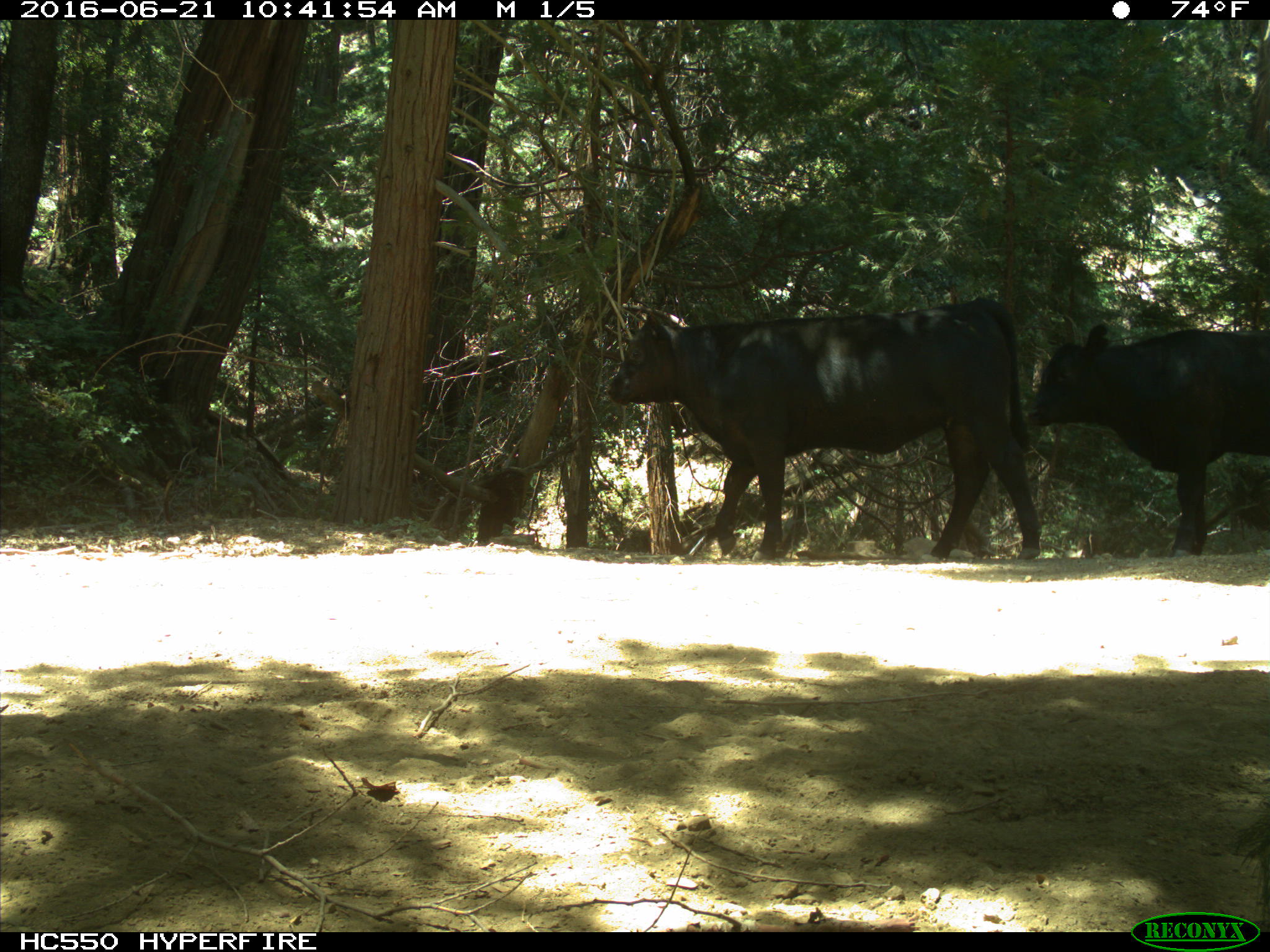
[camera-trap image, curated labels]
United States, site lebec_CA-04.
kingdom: Animalia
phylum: Chordata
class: Mammalia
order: Artiodactyla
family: Bovidae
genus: Bos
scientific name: Bos taurus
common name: domestic cow